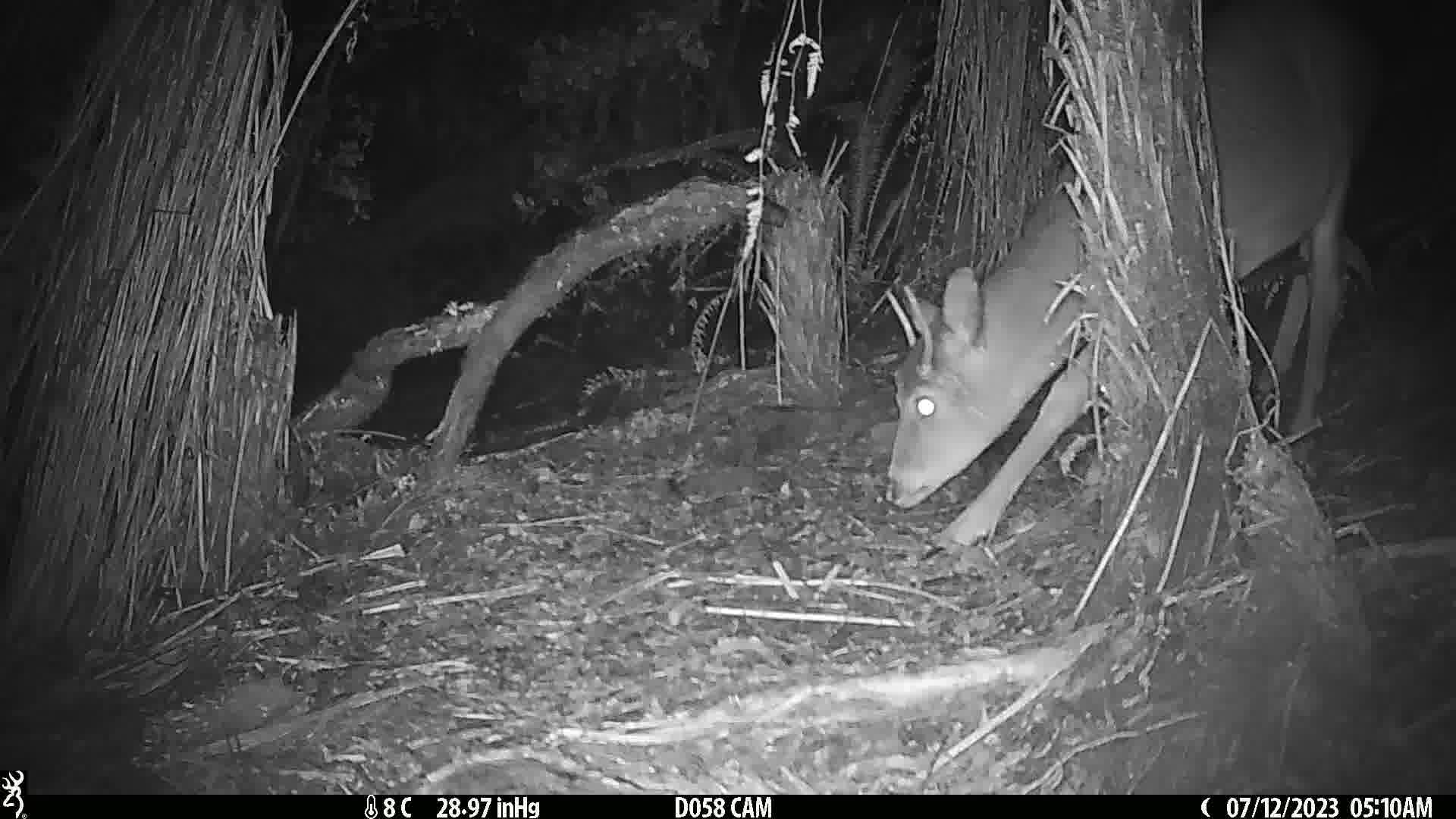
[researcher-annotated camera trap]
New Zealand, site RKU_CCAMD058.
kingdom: Animalia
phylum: Chordata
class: Mammalia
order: Artiodactyla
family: Cervidae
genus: Odocoileus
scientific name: Odocoileus virginianus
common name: white-tailed deer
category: white tailed deer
White tailed deer (white-tailed deer) (Odocoileus virginianus).